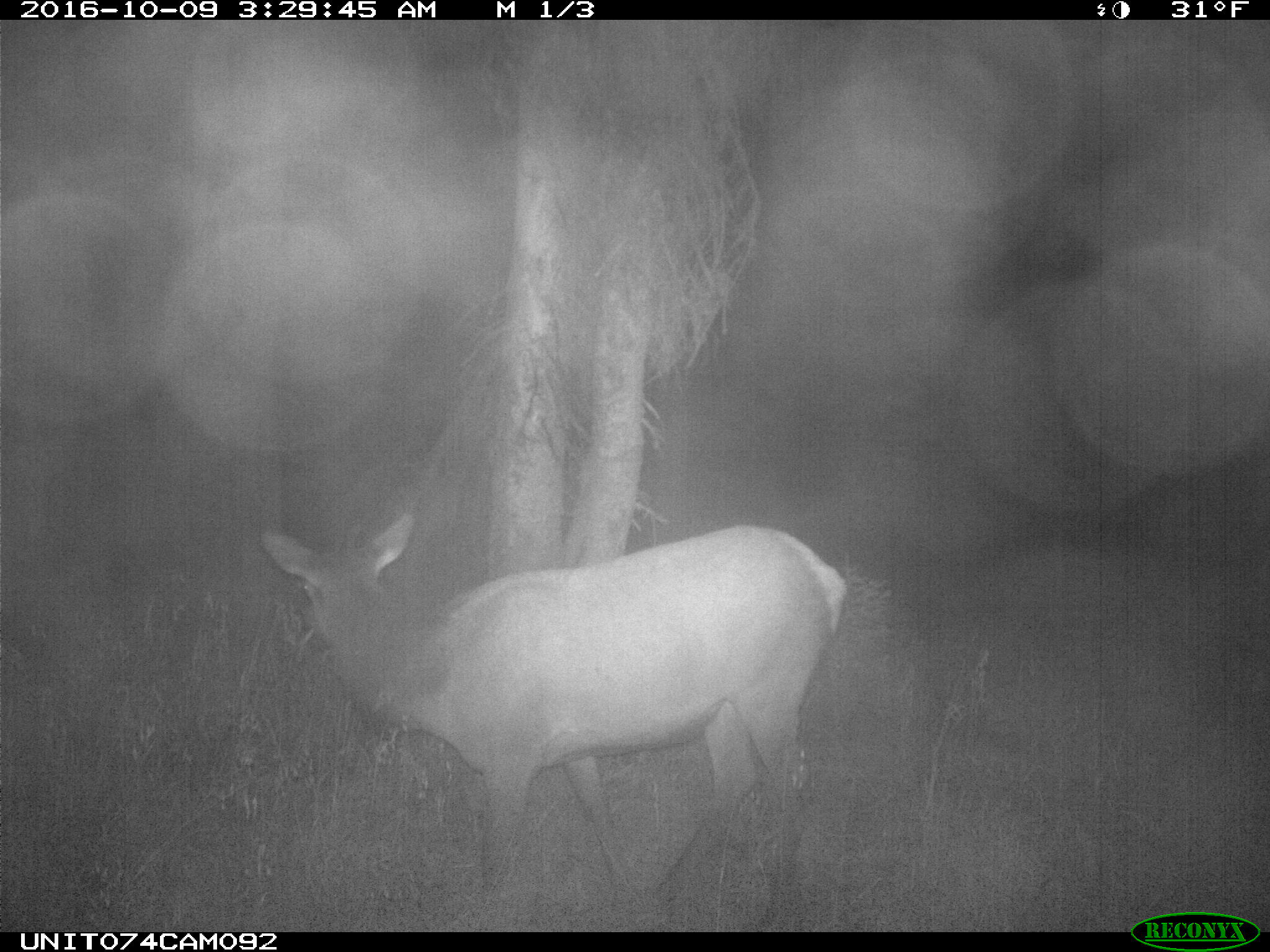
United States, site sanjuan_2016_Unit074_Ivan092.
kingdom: Animalia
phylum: Chordata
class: Mammalia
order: Artiodactyla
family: Cervidae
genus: Cervus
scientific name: Cervus elaphus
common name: red deer